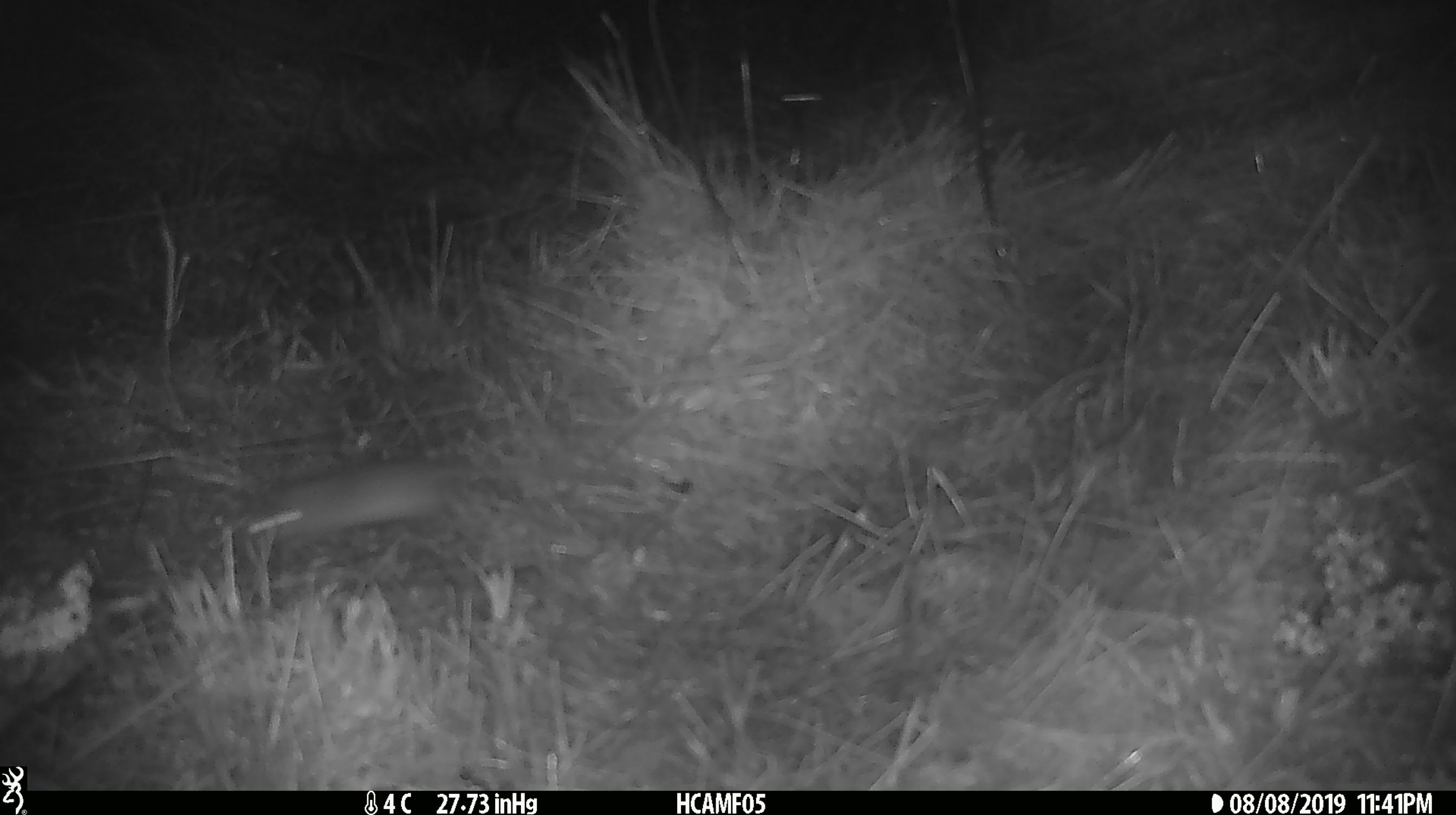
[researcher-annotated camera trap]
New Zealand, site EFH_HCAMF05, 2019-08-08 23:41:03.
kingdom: Animalia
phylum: Chordata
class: Mammalia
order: Rodentia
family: Muridae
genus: Mus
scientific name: Mus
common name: mouse